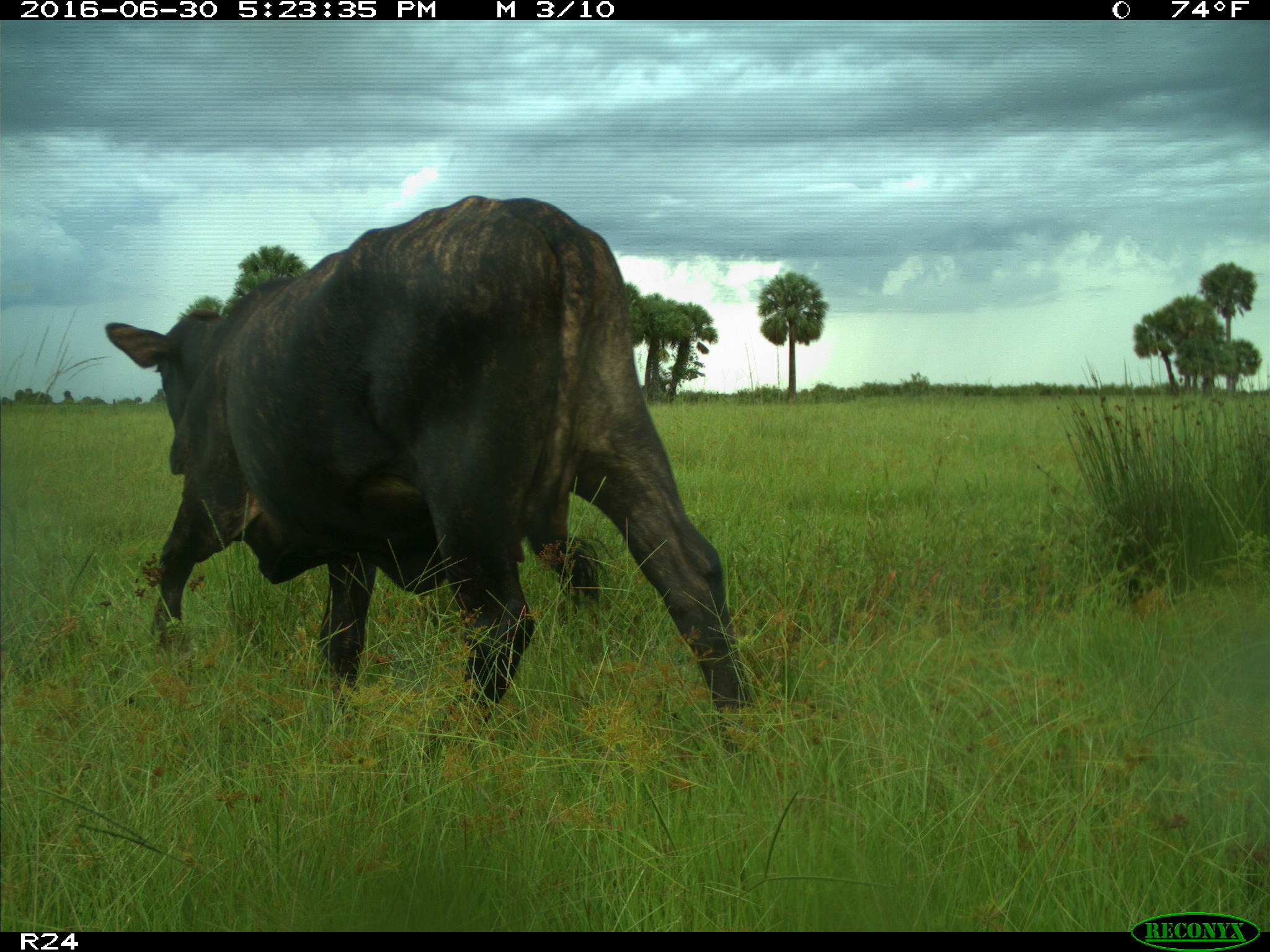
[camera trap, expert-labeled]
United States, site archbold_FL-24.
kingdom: Animalia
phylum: Chordata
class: Mammalia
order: Artiodactyla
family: Bovidae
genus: Bos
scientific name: Bos taurus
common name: domestic cow